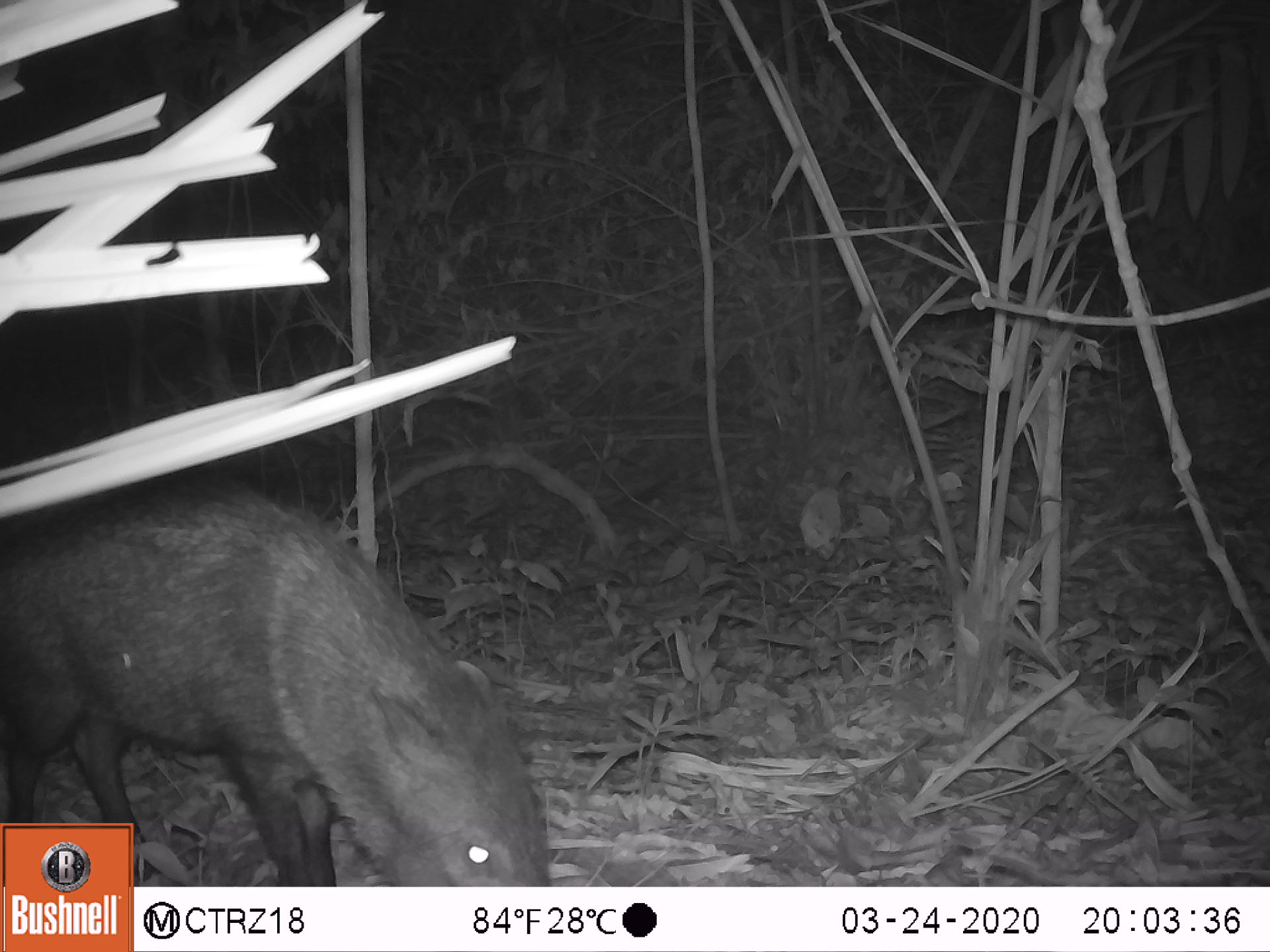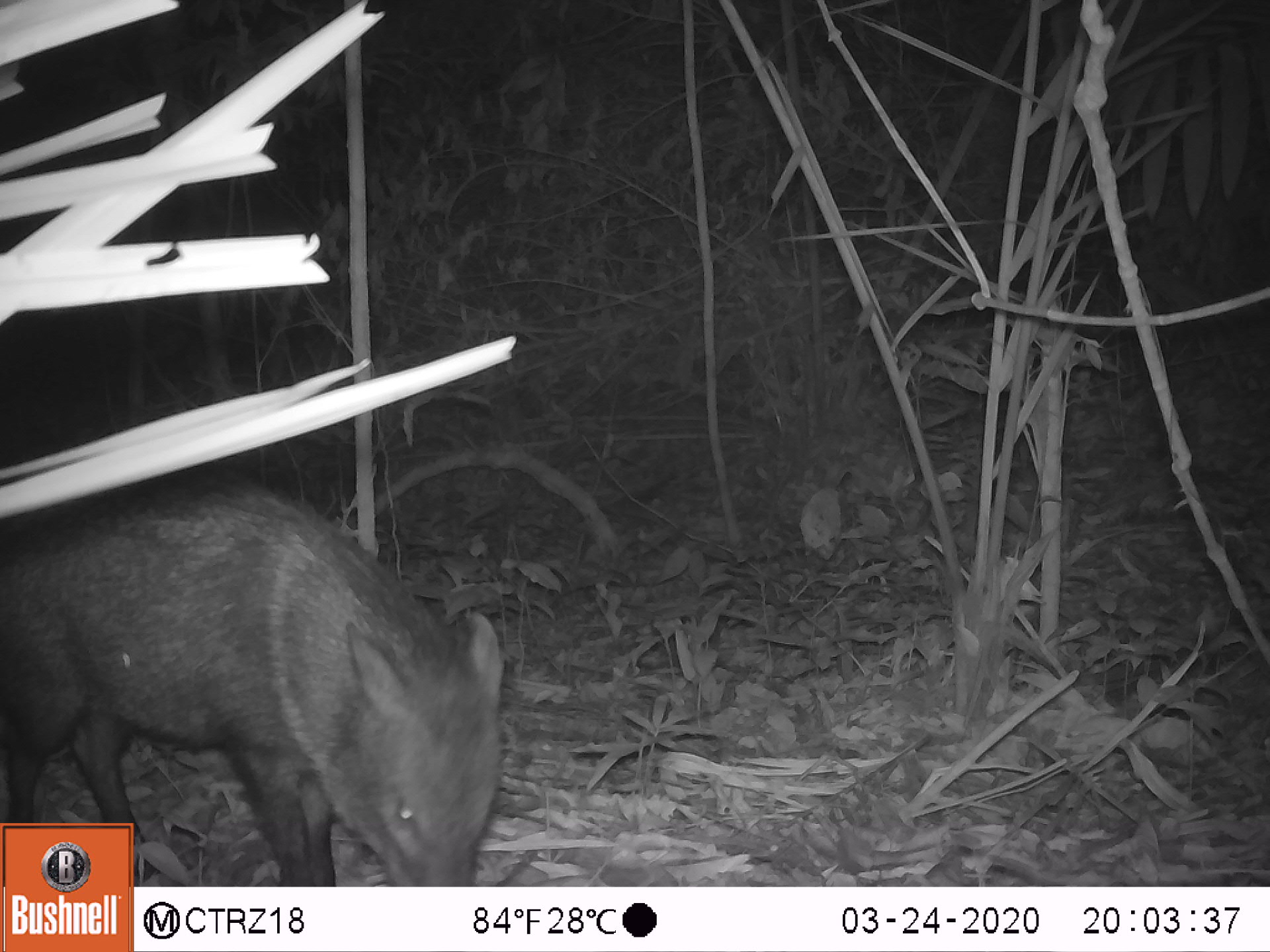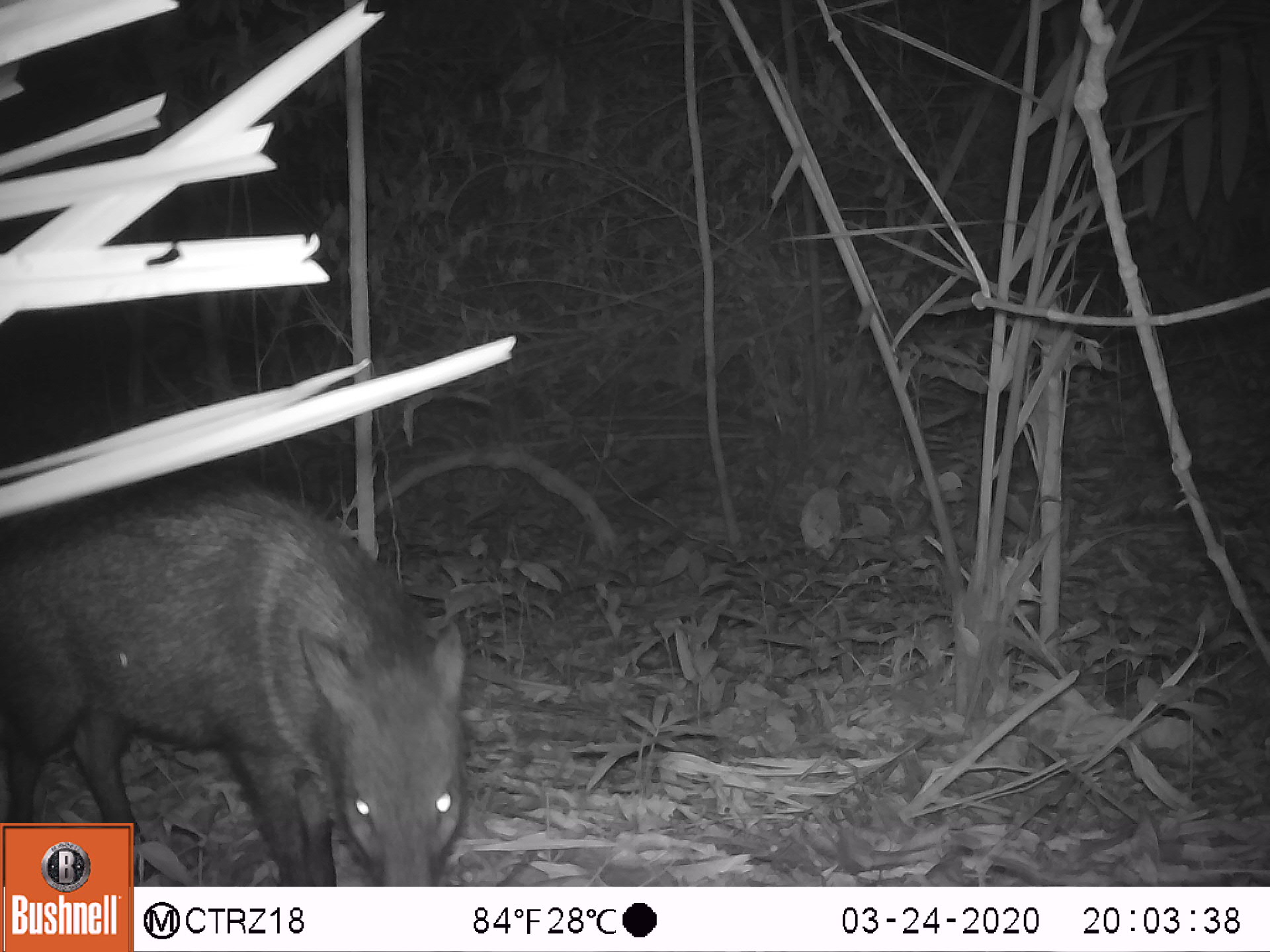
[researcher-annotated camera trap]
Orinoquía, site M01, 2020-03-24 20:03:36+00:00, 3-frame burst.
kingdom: Animalia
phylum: Chordata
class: Mammalia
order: Artiodactyla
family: Tayassuidae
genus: Pecari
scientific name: Pecari tajacu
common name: collared peccary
Collared peccary (Pecari tajacu).